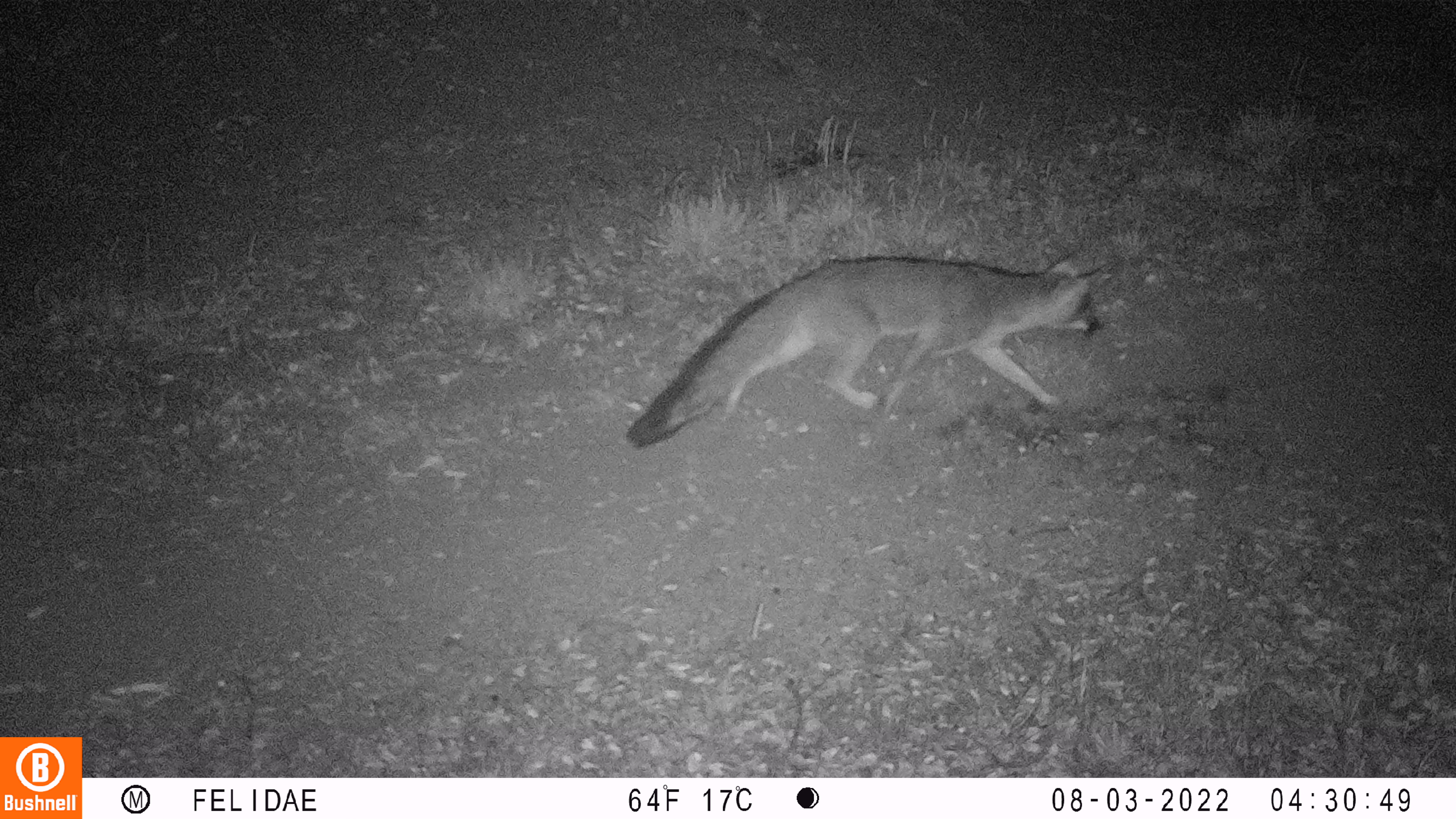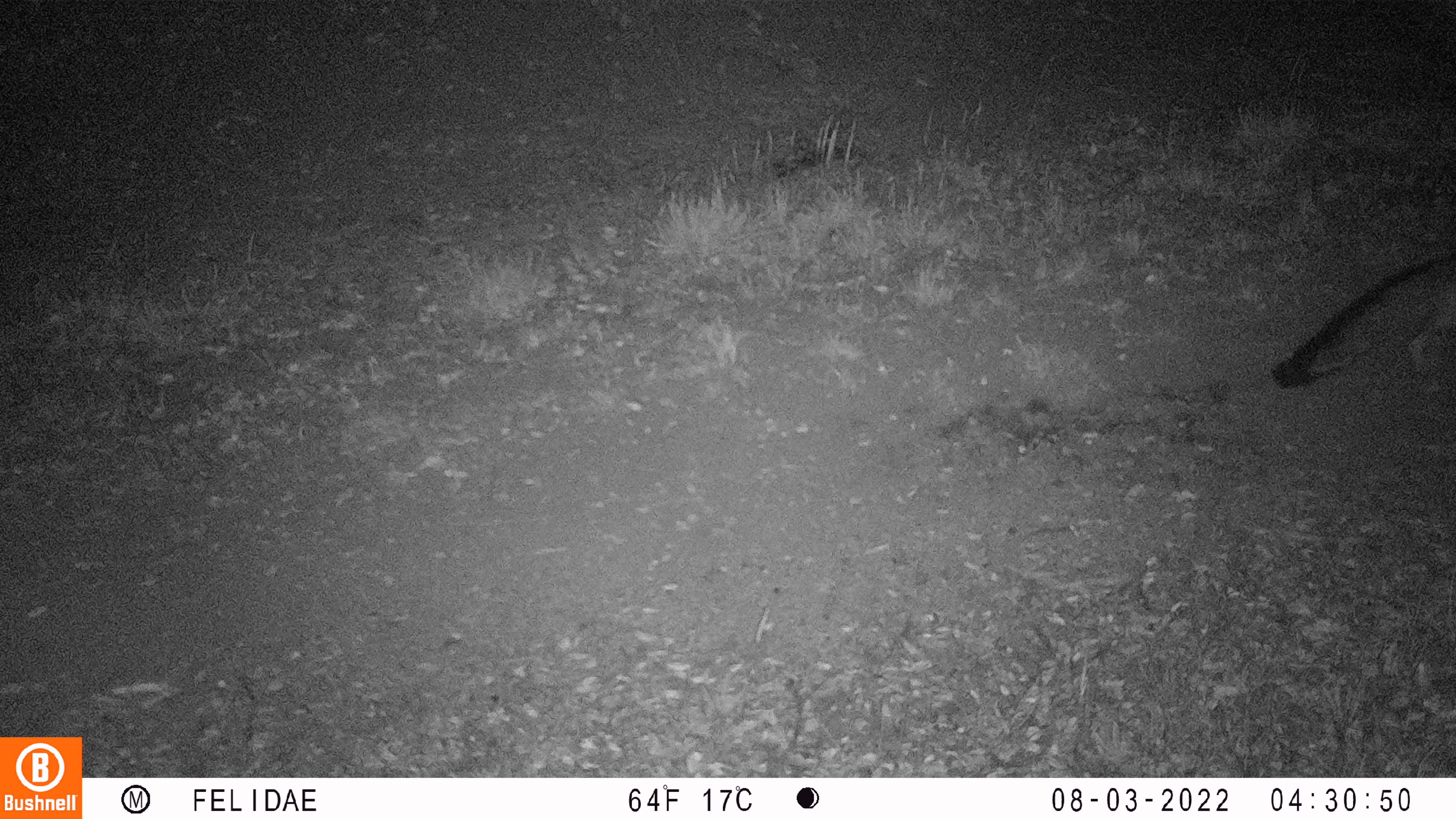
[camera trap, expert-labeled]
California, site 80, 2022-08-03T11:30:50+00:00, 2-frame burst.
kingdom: Animalia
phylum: Chordata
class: Mammalia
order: Carnivora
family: Canidae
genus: Urocyon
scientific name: Urocyon cinereoargenteus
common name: gray fox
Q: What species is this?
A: Gray fox (Urocyon cinereoargenteus).